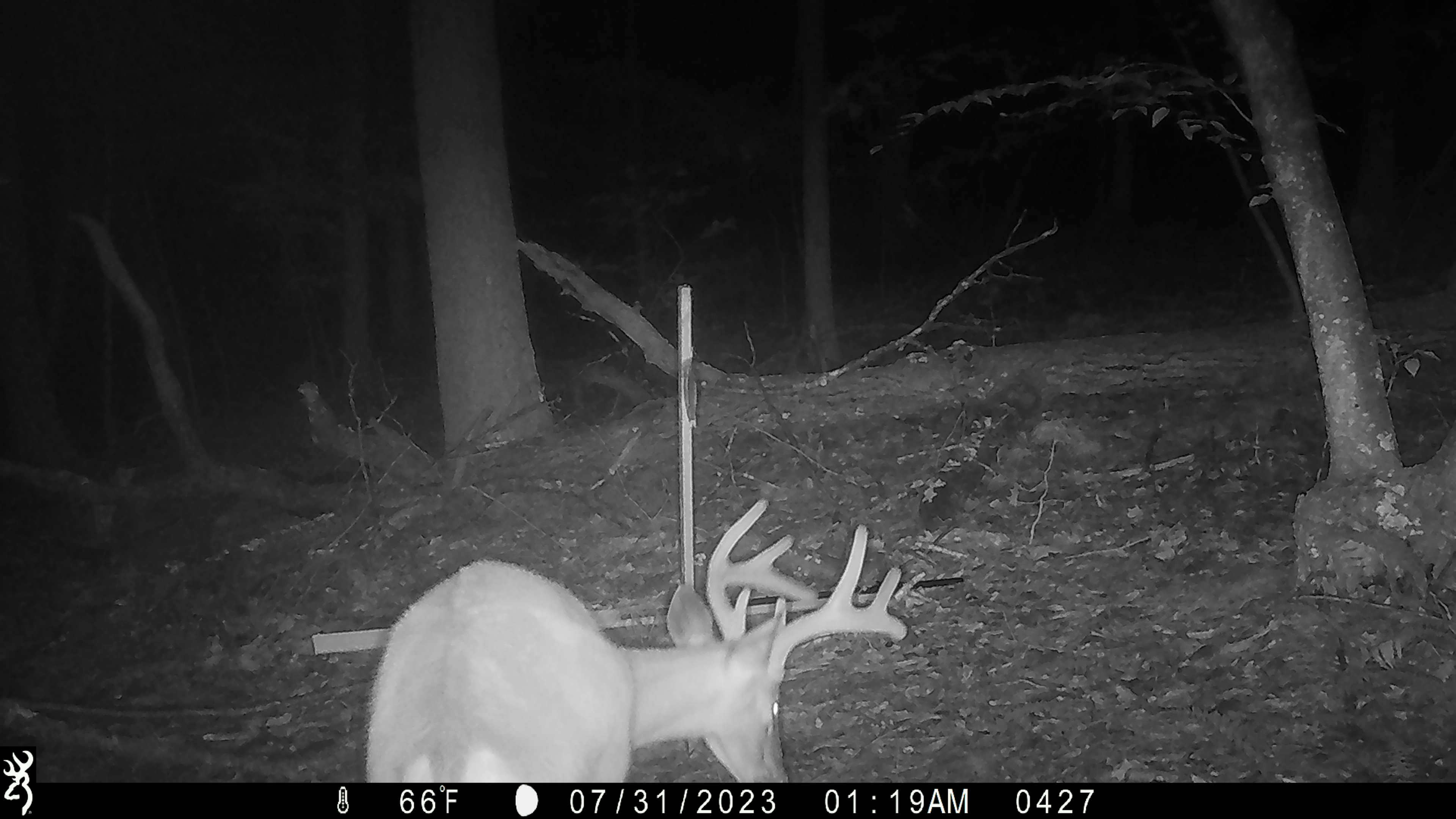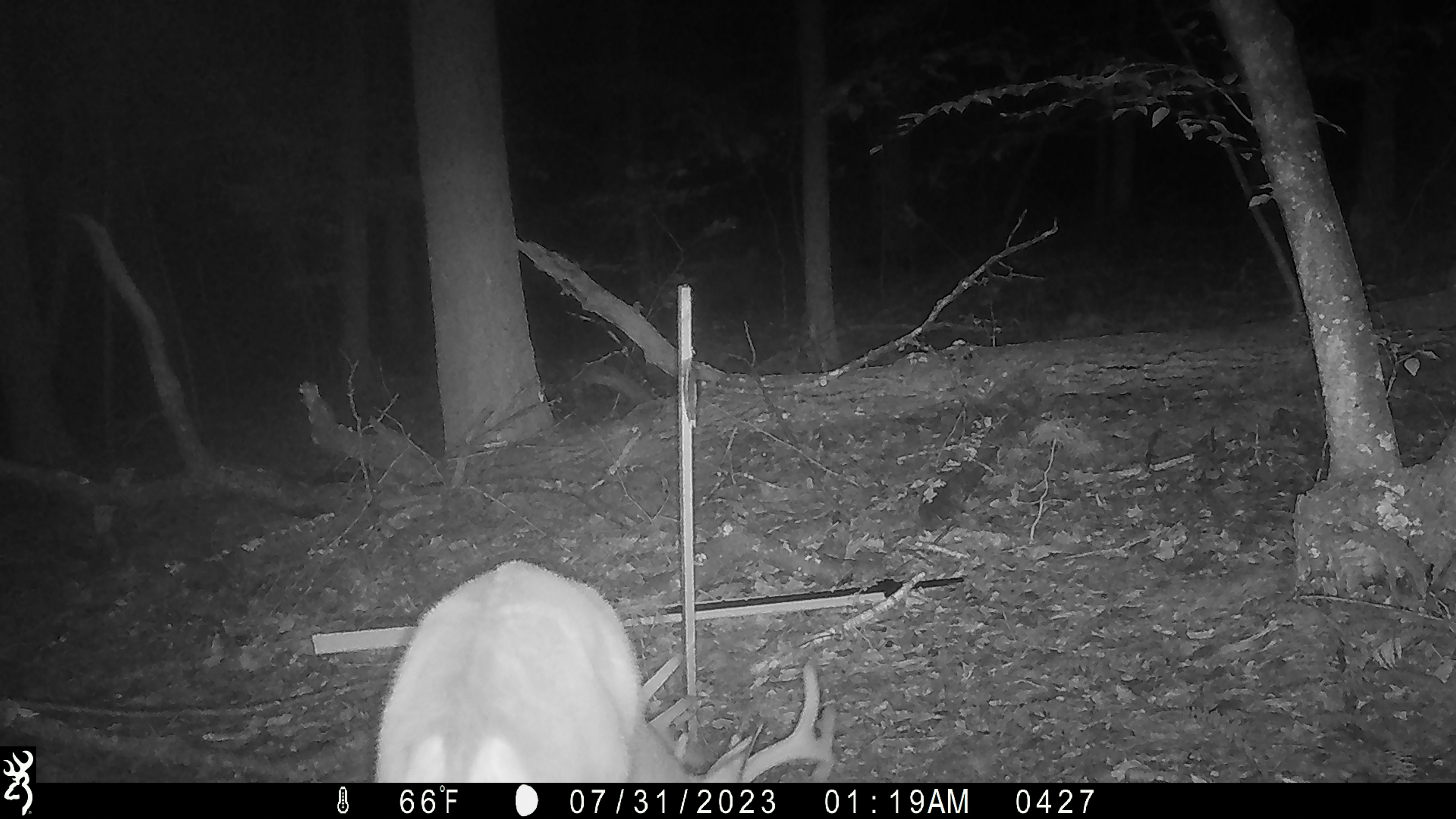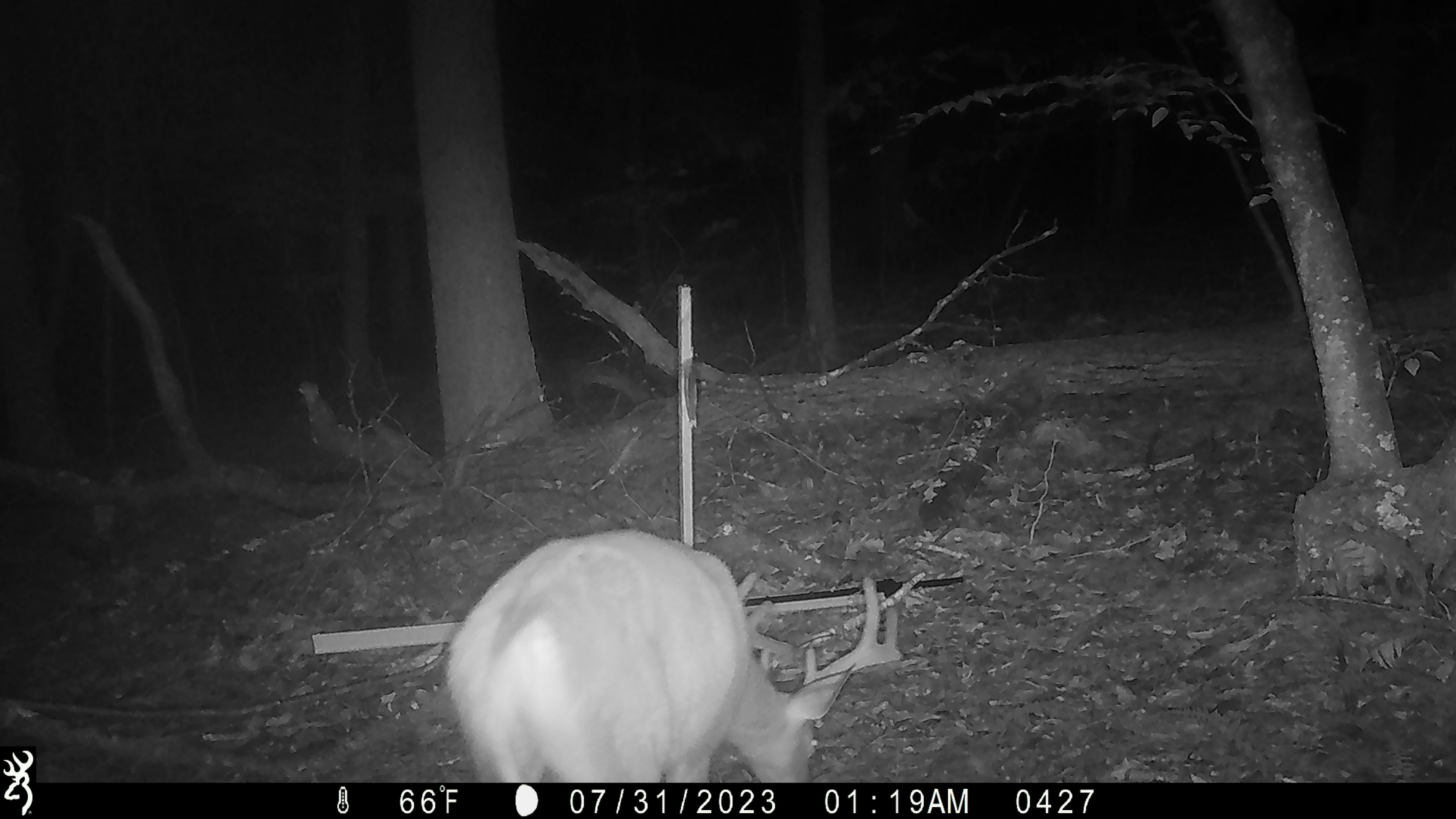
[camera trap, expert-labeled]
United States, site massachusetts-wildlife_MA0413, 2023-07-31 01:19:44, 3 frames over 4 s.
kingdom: Animalia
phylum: Chordata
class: Mammalia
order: Artiodactyla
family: Cervidae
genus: Odocoileus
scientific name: Odocoileus virginianus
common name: white-tailed deer